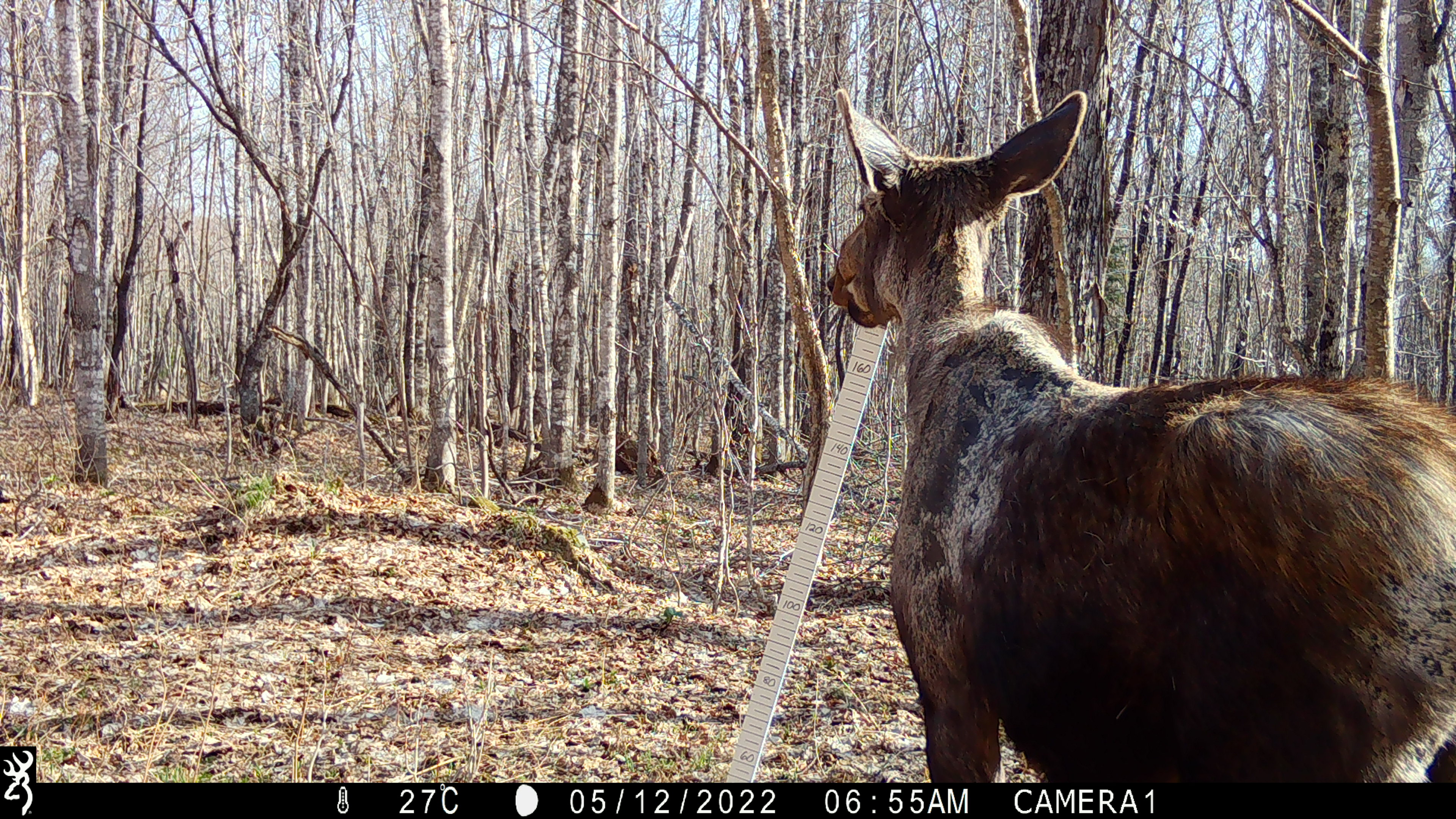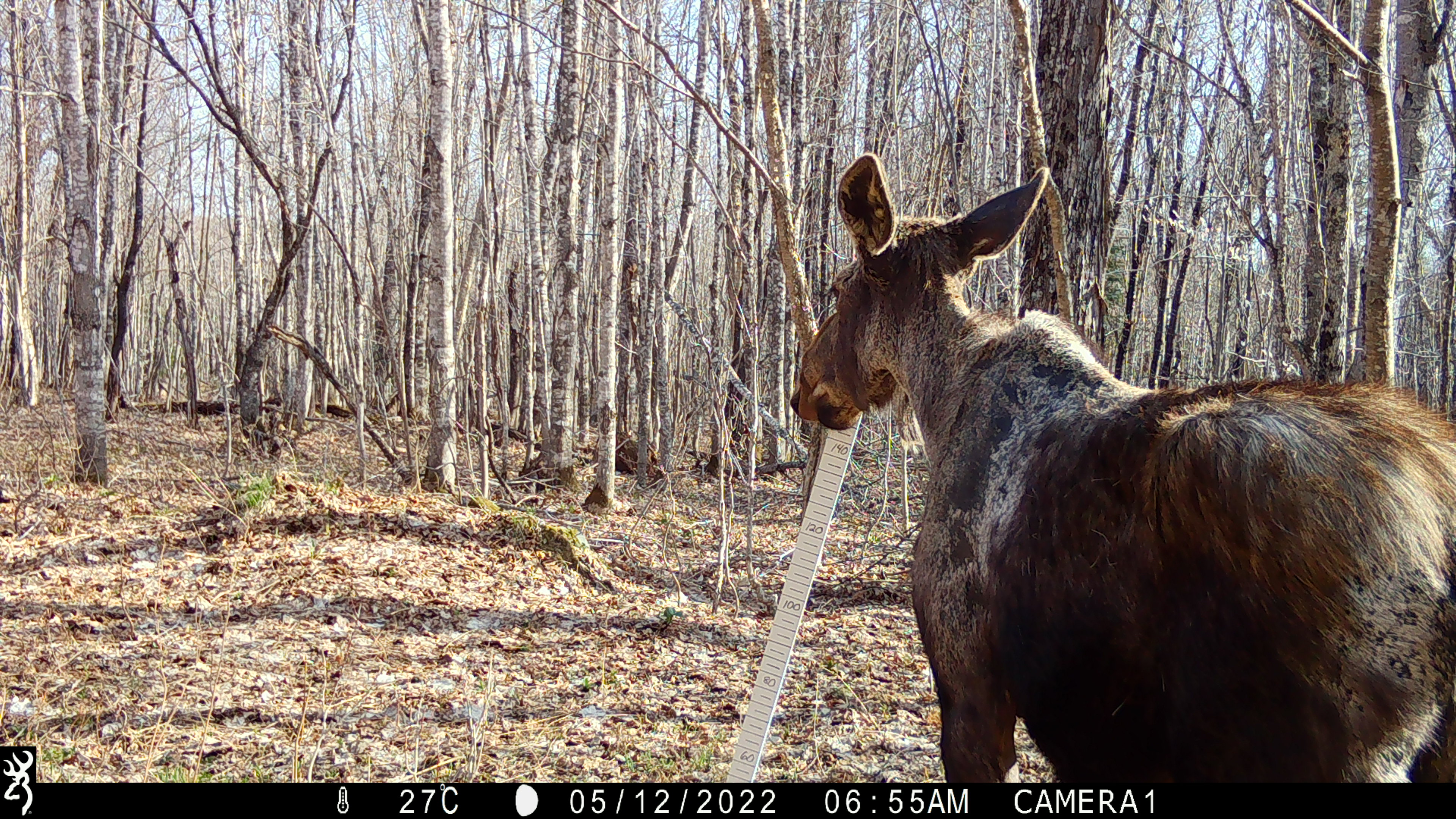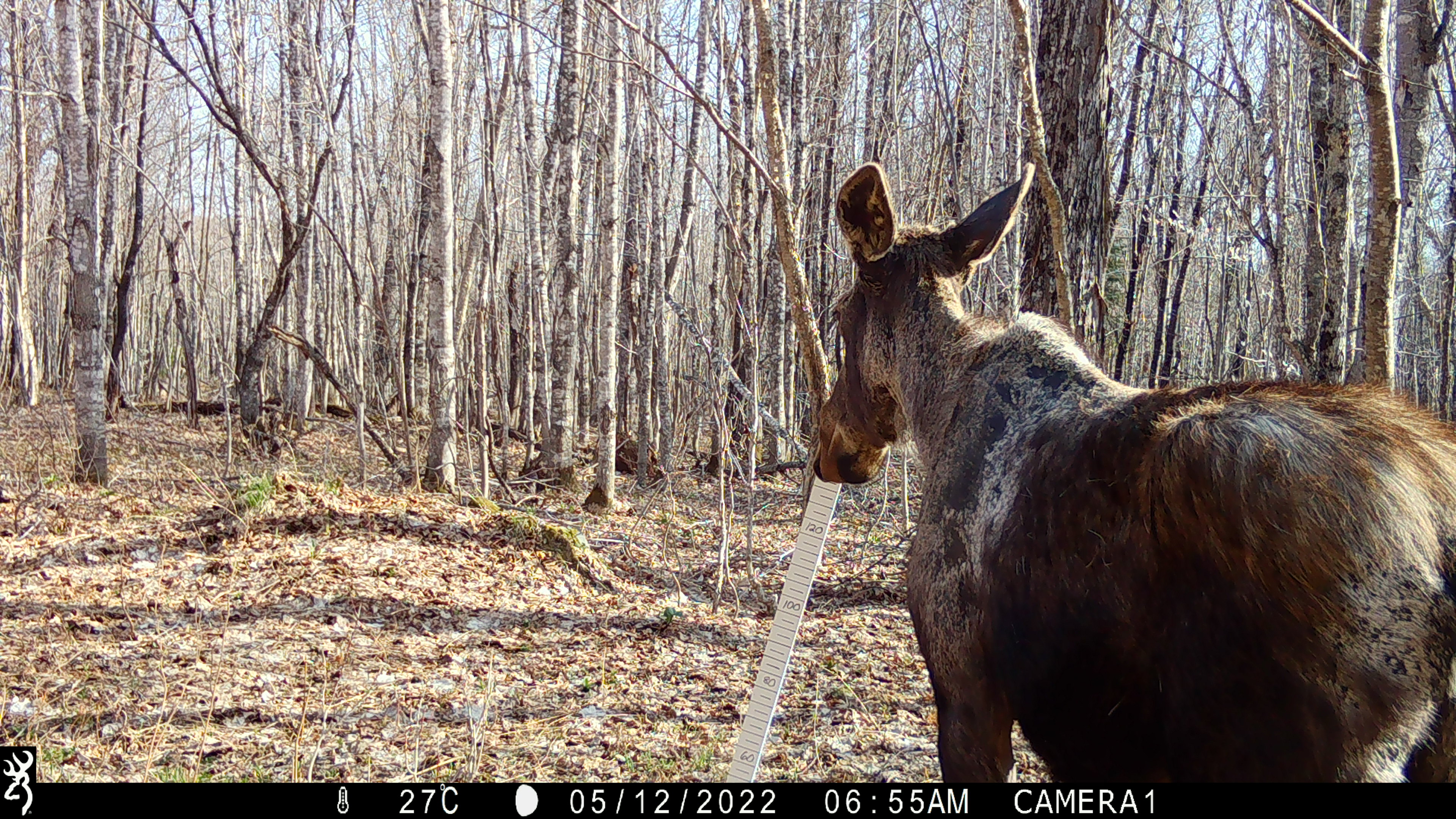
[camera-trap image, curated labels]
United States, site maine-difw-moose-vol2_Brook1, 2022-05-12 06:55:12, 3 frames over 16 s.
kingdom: Animalia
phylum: Chordata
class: Mammalia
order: Artiodactyla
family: Cervidae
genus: Alces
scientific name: Alces alces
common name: moose